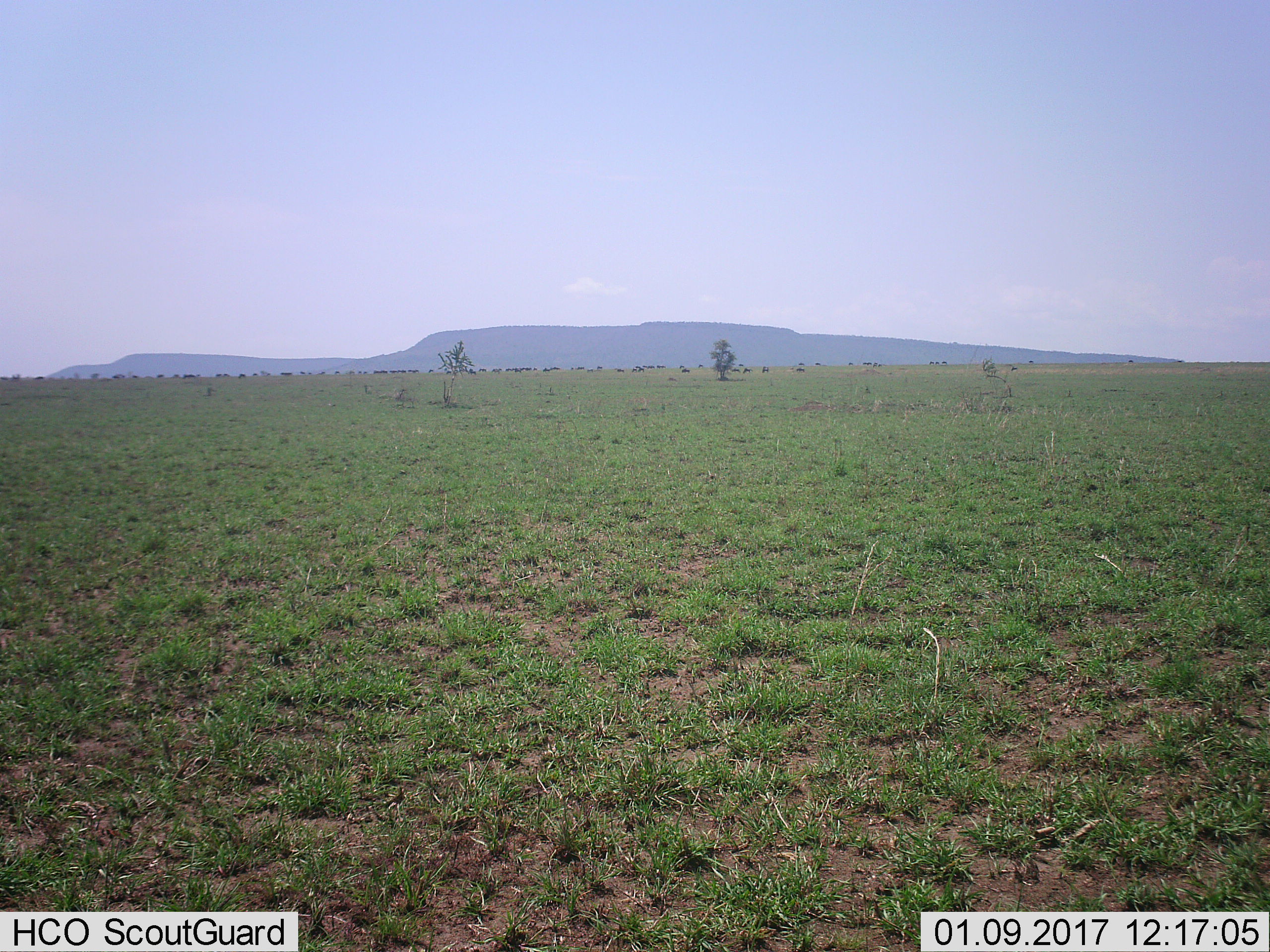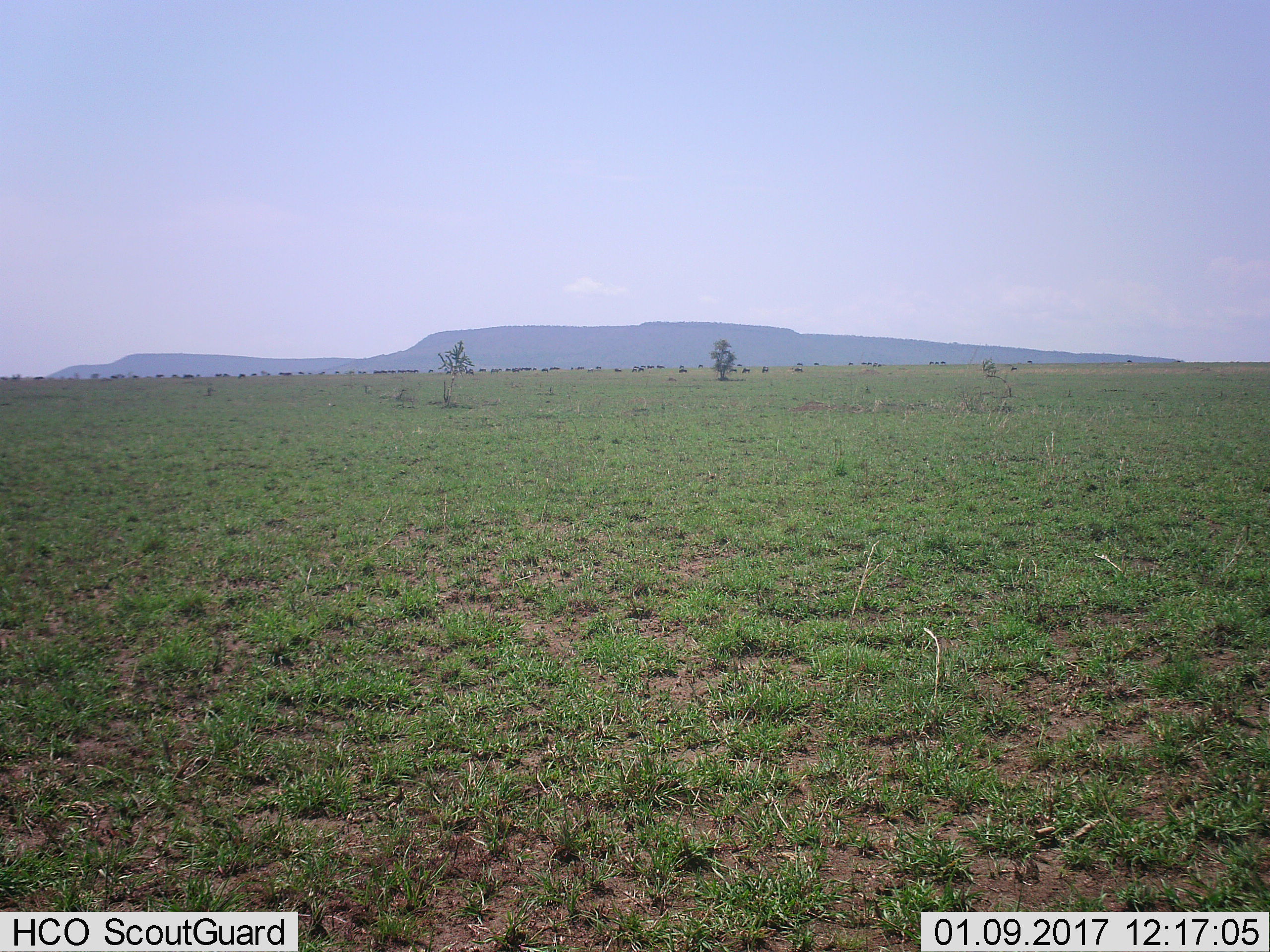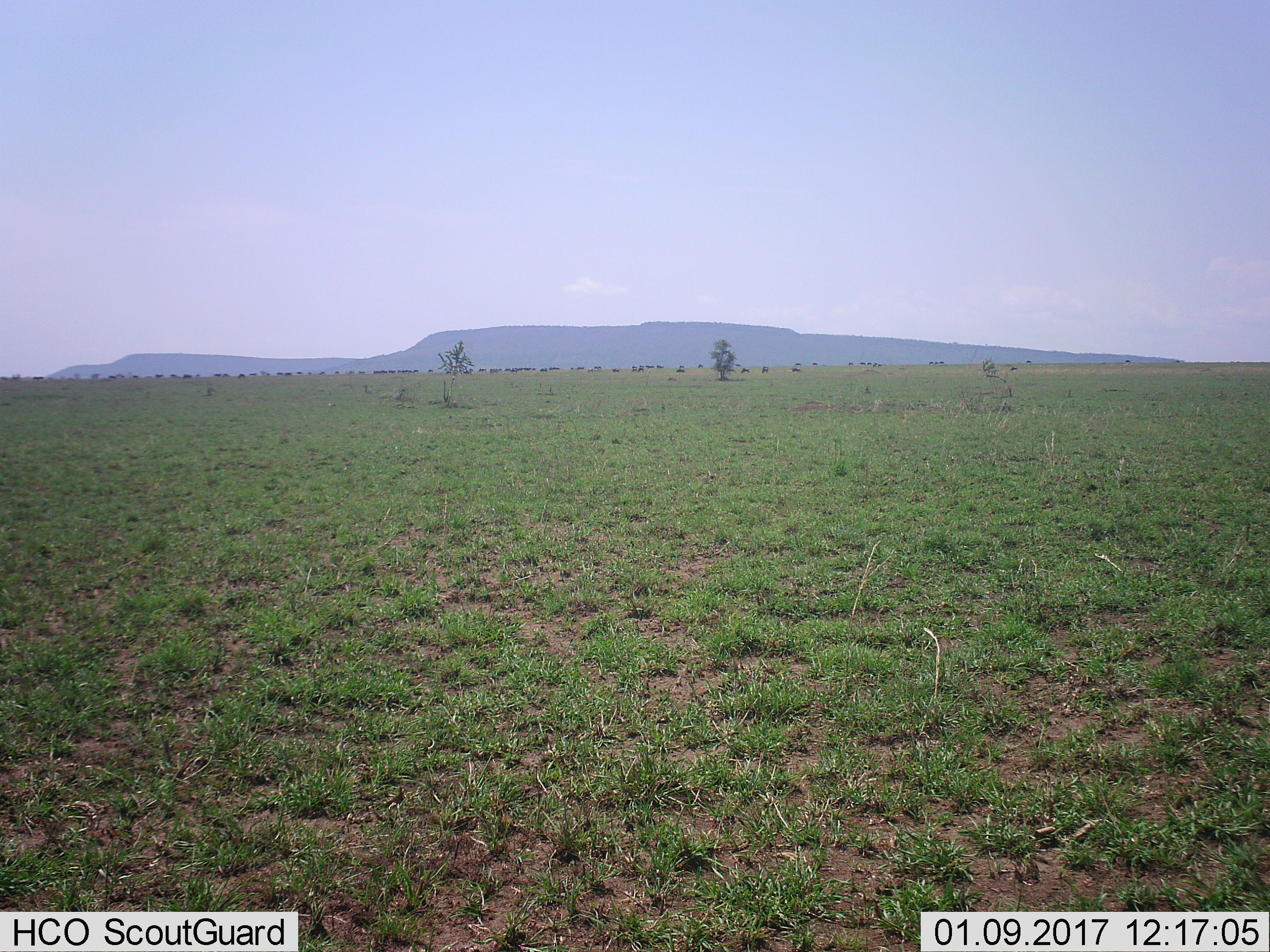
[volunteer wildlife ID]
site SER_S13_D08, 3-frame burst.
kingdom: Animalia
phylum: Chordata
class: Mammalia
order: Artiodactyla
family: Bovidae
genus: Connochaetes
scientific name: Connochaetes taurinus taurinus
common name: blue wildebeest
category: wildebeestblue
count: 51+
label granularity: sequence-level